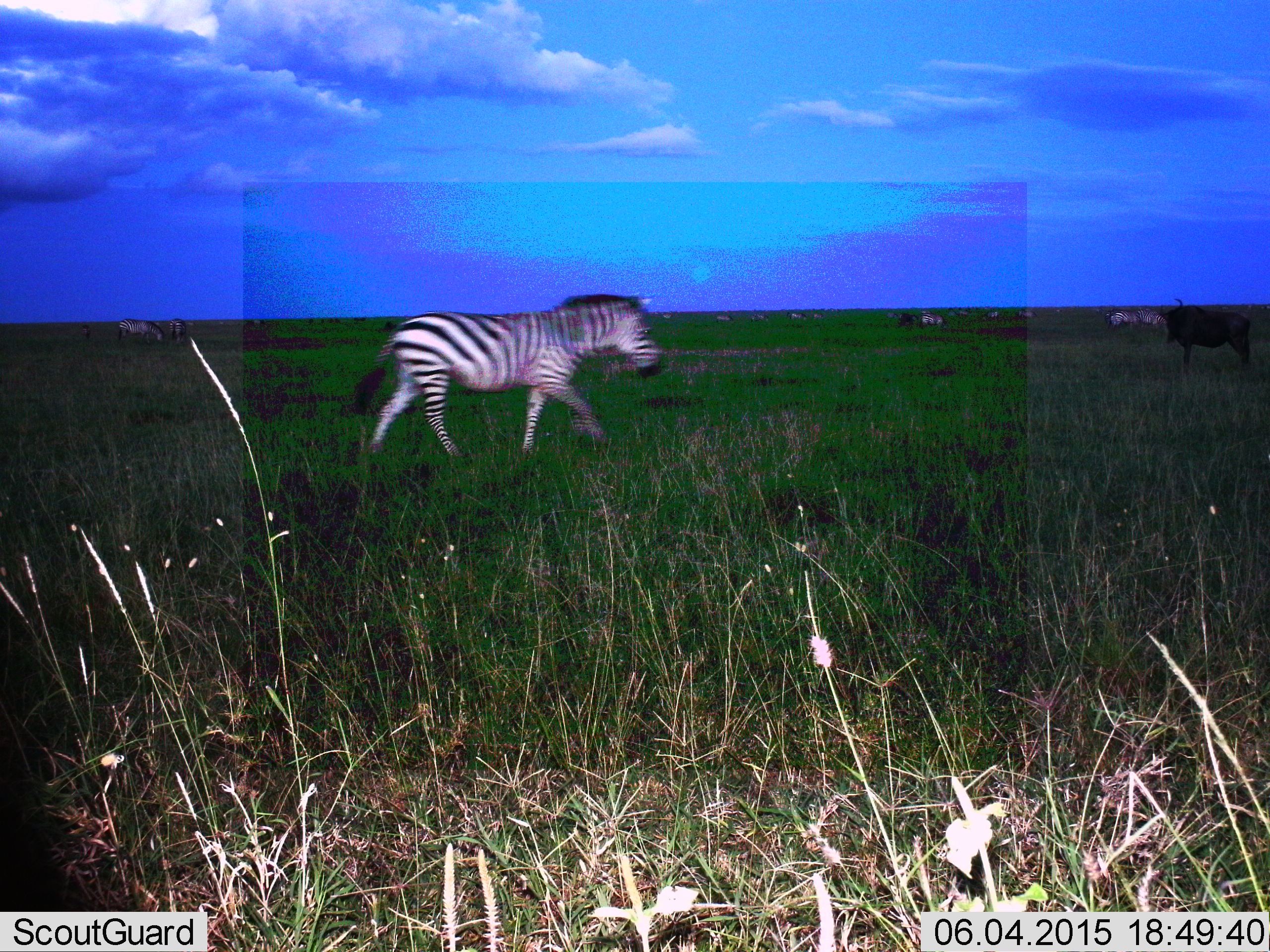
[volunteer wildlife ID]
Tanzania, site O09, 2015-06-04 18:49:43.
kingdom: Animalia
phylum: Chordata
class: Mammalia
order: Artiodactyla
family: Bovidae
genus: Connochaetes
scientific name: Connochaetes taurinus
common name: blue wildebeest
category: wildebeest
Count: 2.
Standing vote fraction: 90%.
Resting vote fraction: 0%.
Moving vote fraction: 20%.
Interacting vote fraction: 0%.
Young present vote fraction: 0%.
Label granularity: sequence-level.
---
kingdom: Animalia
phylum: Chordata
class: Mammalia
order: Perissodactyla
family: Equidae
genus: Equus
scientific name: Equus quagga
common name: plains zebra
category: zebra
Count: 1.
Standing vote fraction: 40%.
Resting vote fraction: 0%.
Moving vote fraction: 93%.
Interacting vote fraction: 0%.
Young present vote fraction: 0%.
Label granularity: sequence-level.